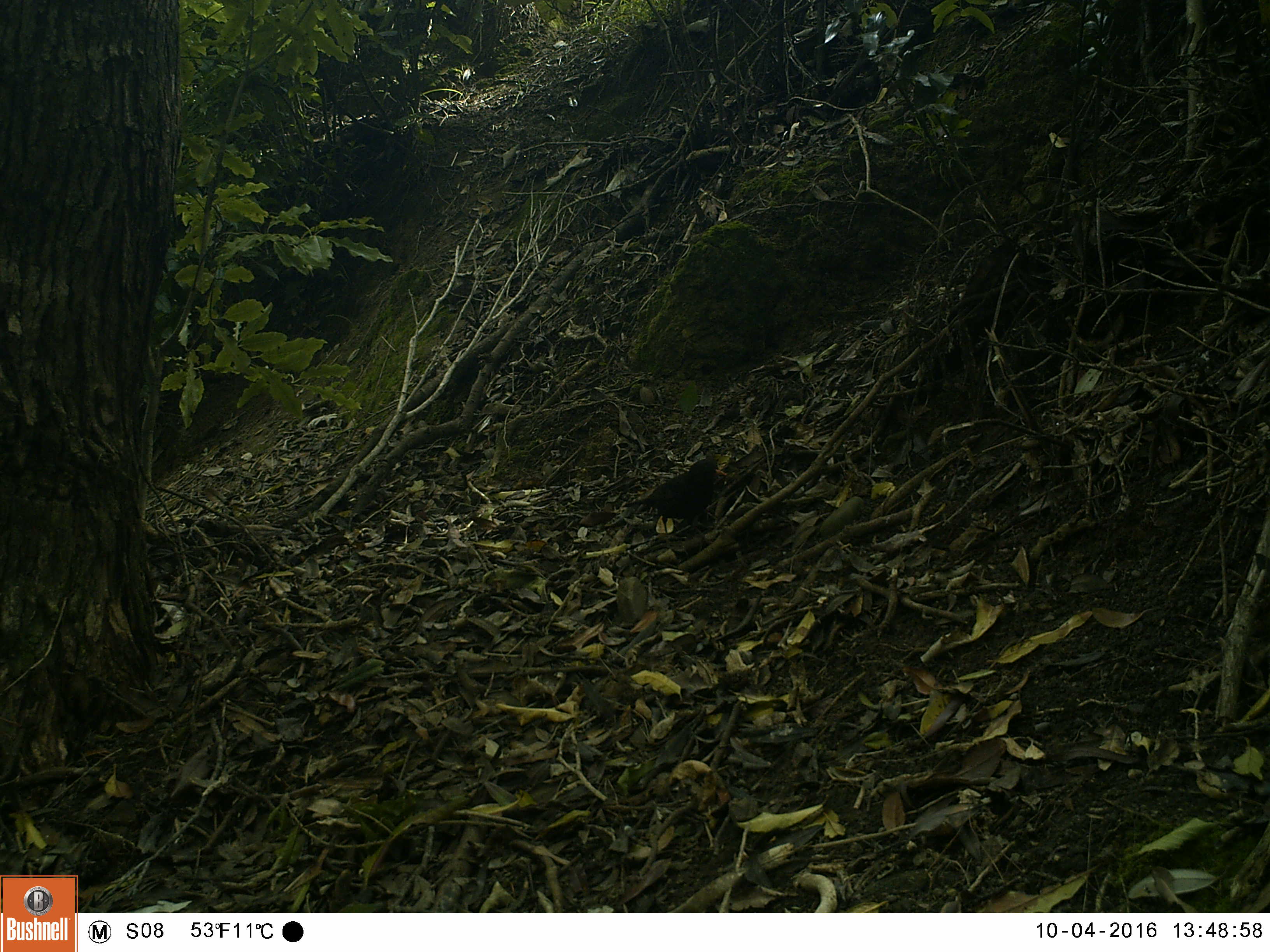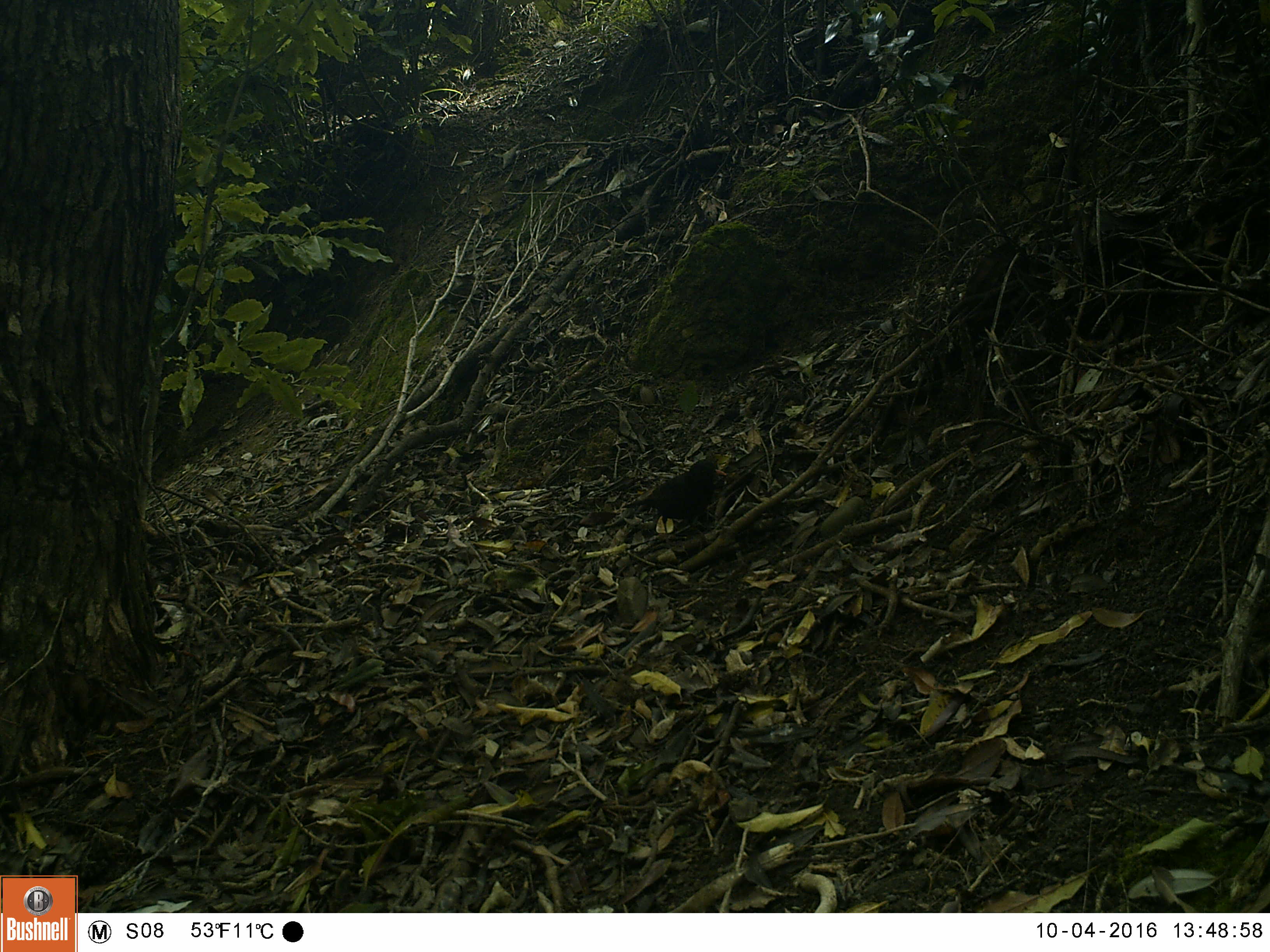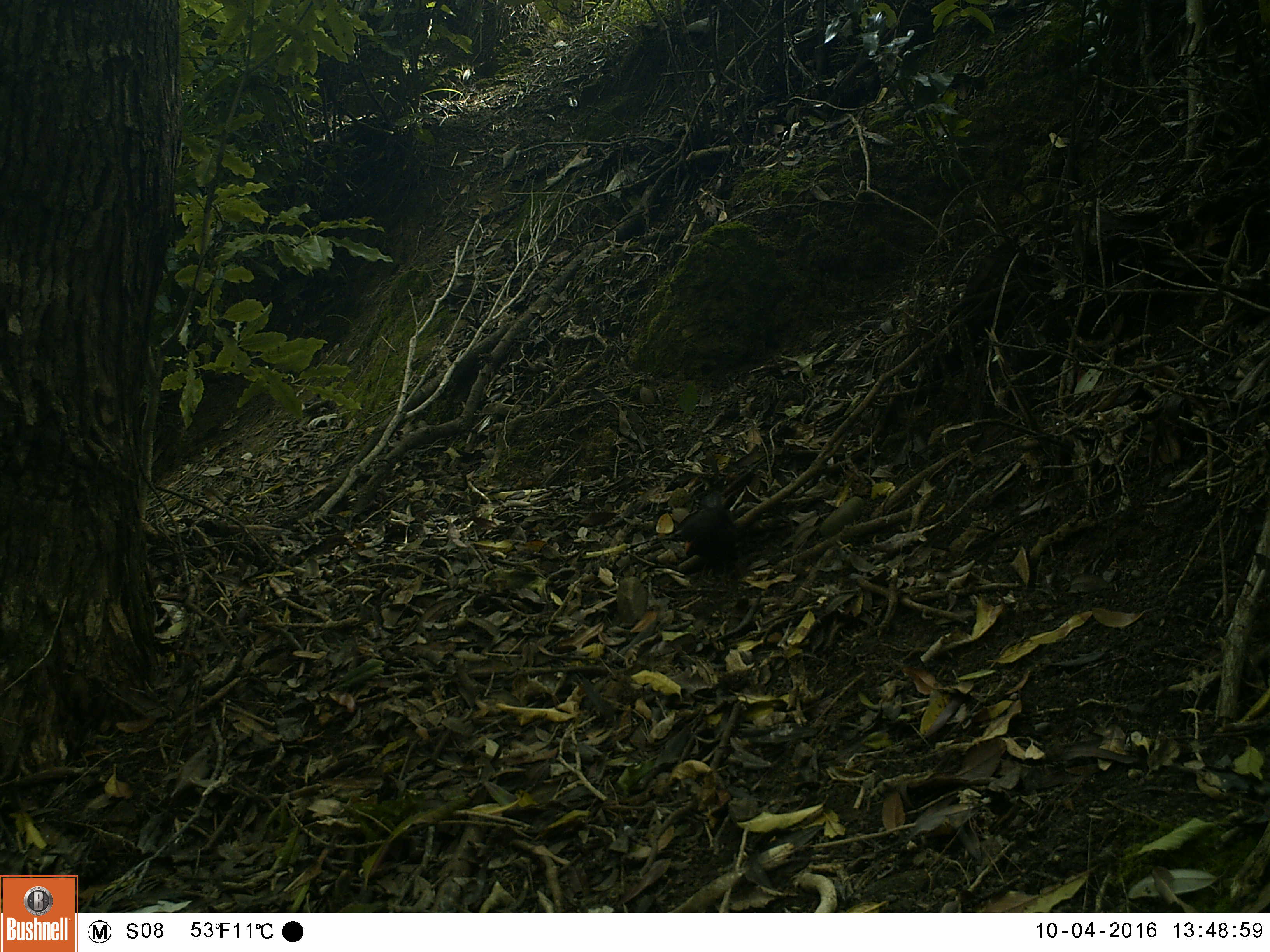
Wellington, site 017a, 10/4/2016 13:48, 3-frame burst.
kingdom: Animalia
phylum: Chordata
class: Aves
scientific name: Aves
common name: bird